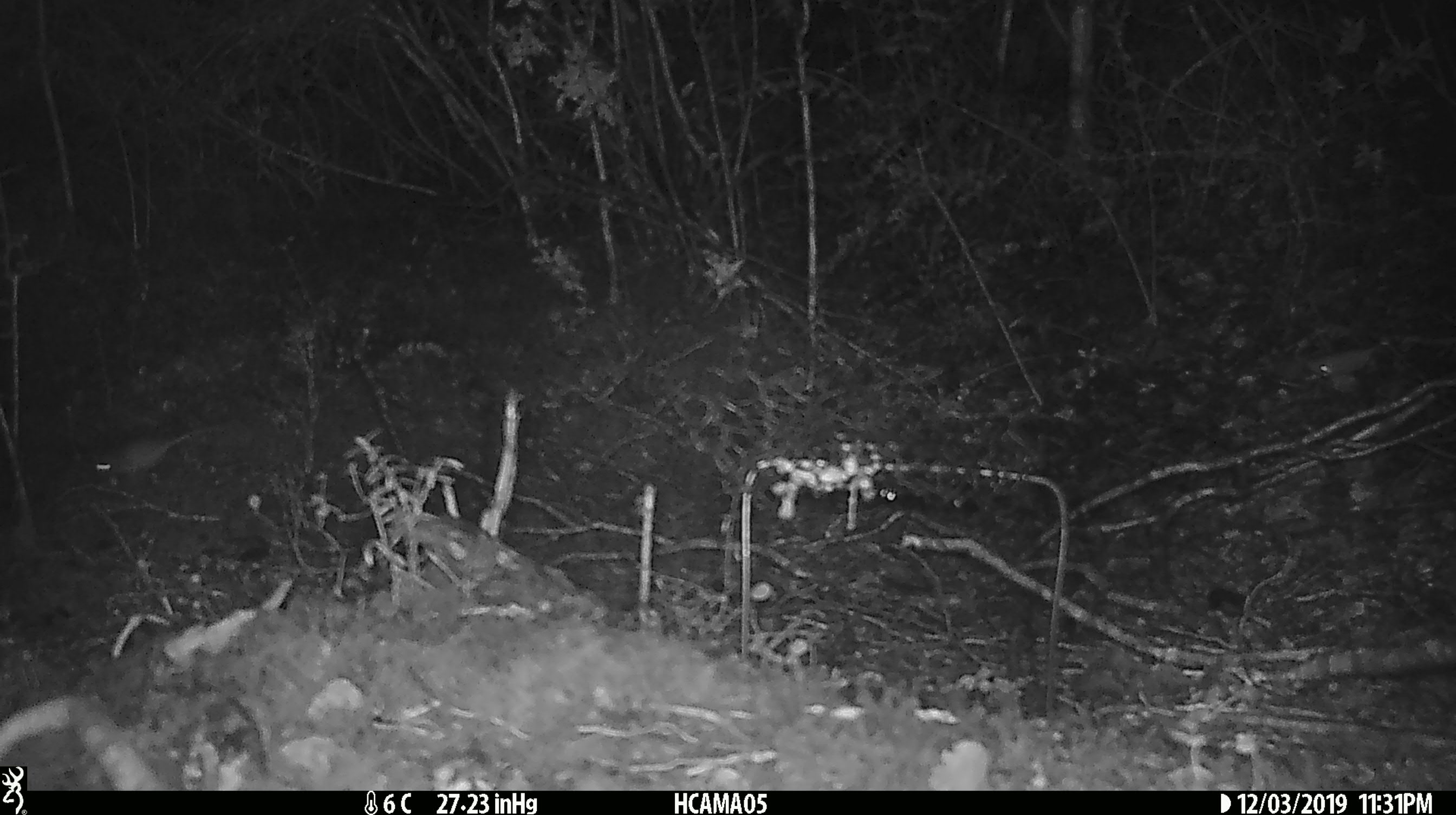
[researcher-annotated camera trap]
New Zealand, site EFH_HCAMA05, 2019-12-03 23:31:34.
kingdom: Animalia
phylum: Chordata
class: Mammalia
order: Rodentia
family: Muridae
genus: Mus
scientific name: Mus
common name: mouse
Mouse (Mus).